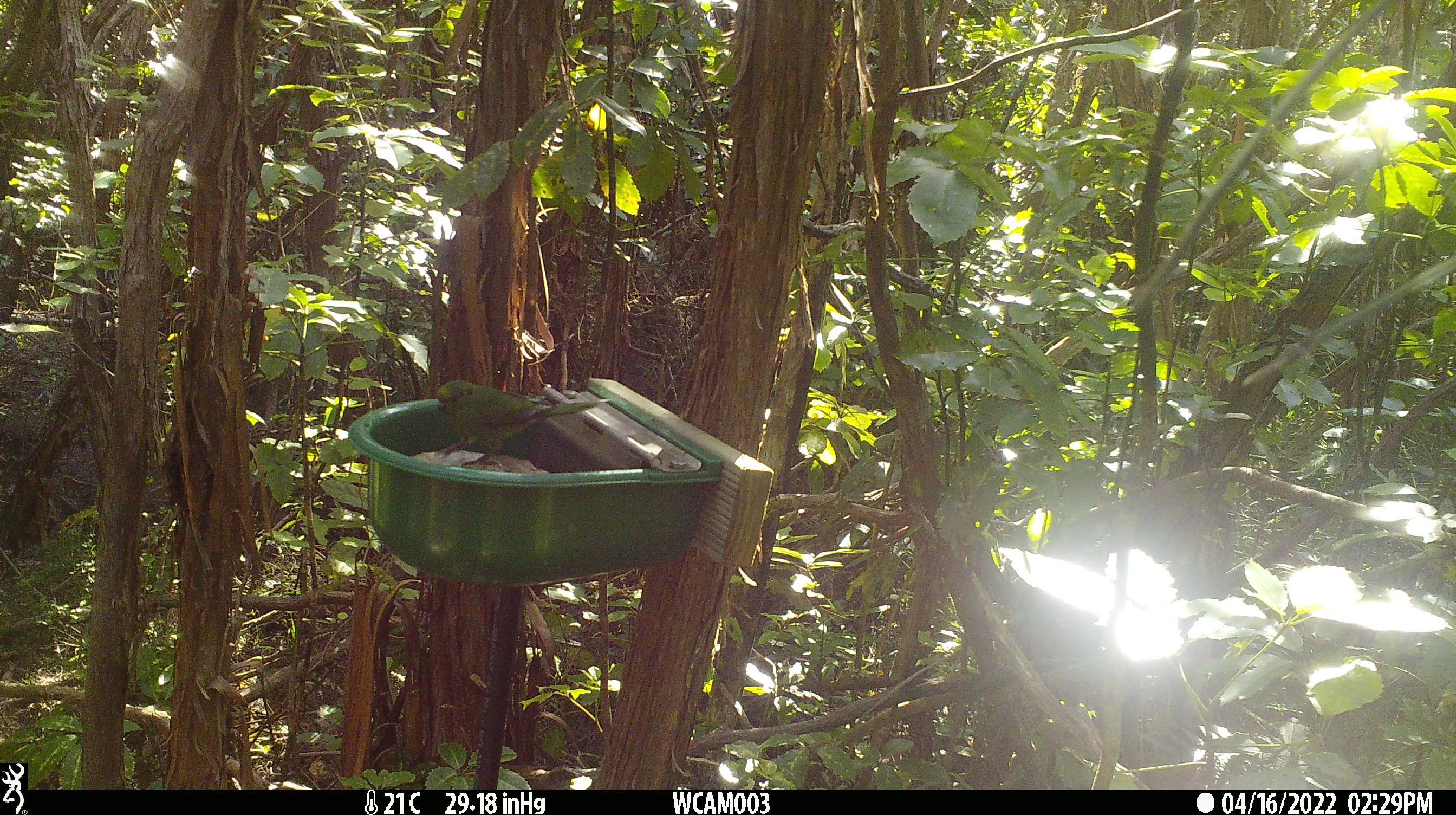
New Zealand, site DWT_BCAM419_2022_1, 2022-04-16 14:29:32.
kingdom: Animalia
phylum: Chordata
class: Aves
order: Psittaciformes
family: Psittaculidae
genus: Cyanoramphus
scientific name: Cyanoramphus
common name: parakeet